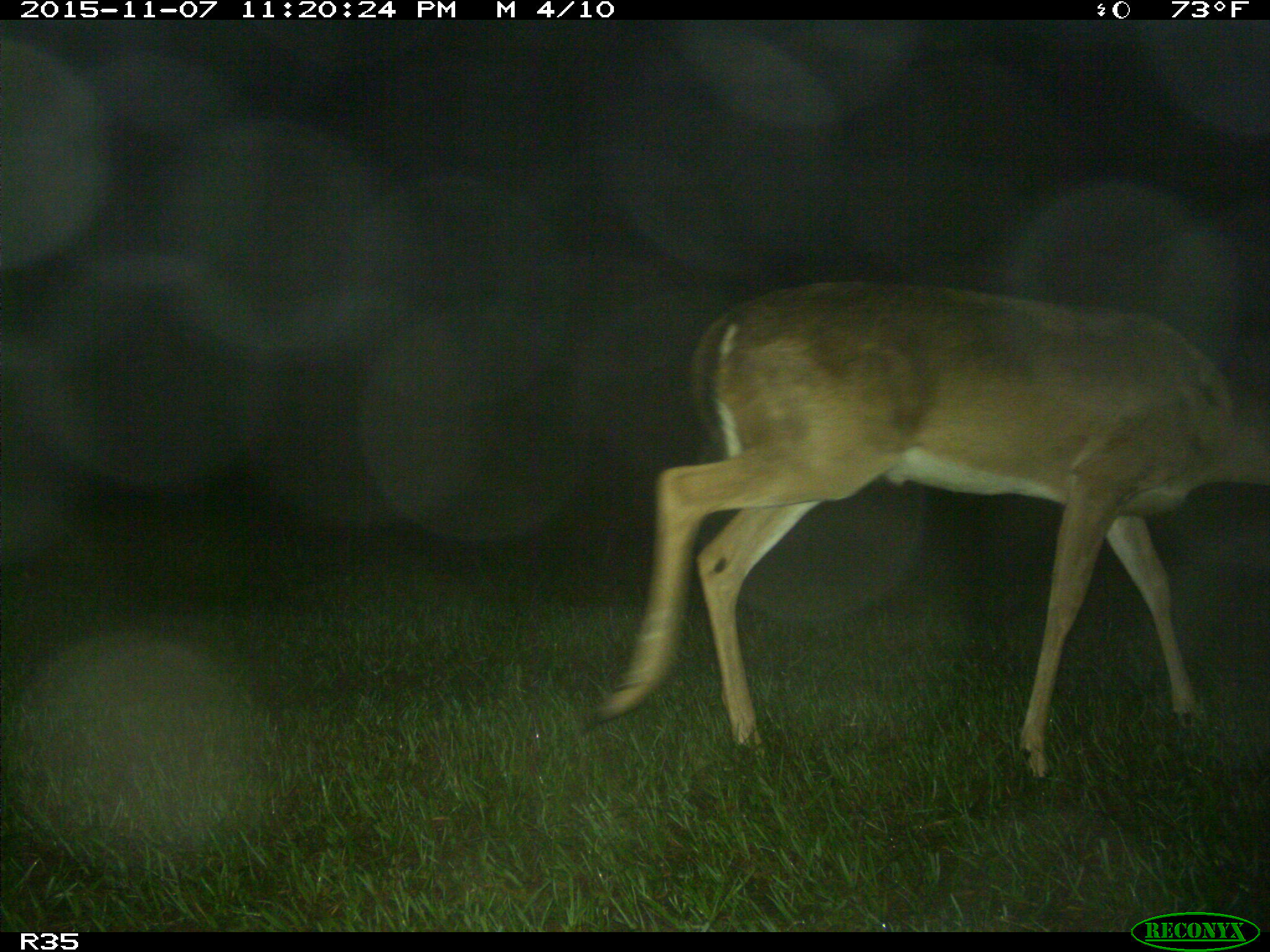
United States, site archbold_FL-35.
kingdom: Animalia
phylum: Chordata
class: Mammalia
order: Artiodactyla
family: Cervidae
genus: Odocoileus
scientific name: Odocoileus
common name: deer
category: unidentified deer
Unidentified deer (deer) (Odocoileus).